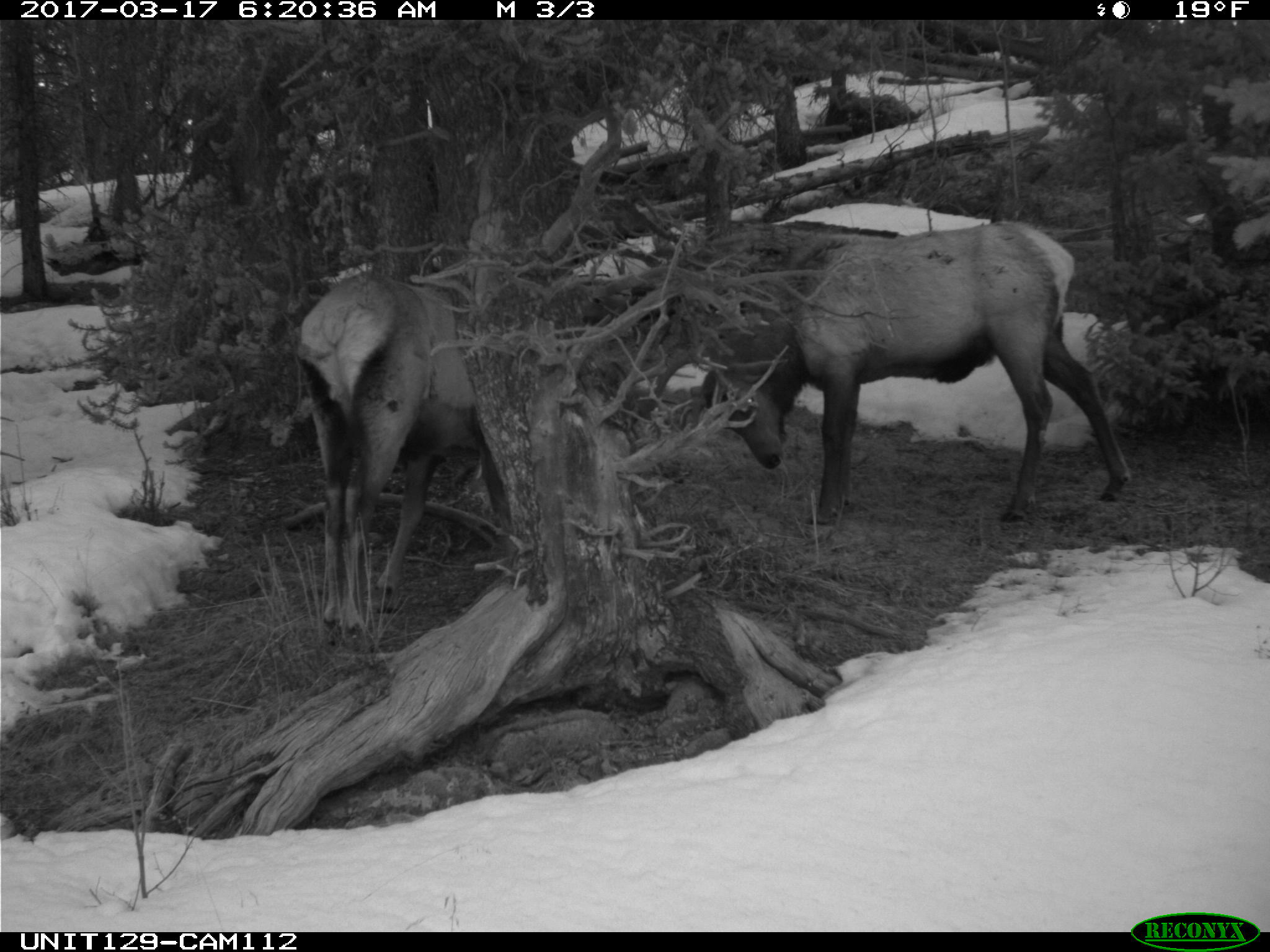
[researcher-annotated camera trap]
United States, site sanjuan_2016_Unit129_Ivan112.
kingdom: Animalia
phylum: Chordata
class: Mammalia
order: Artiodactyla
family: Cervidae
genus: Cervus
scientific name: Cervus elaphus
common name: red deer